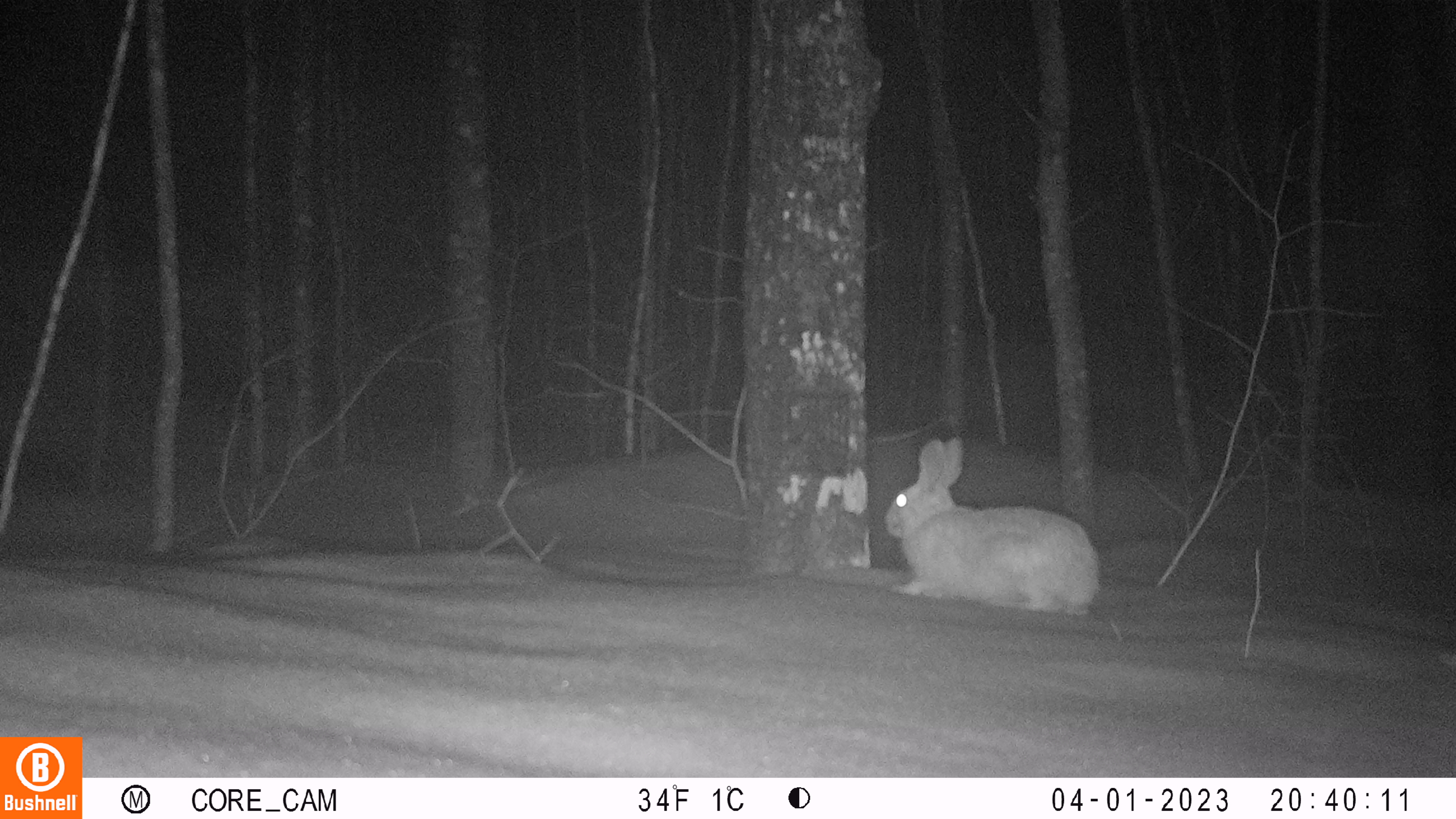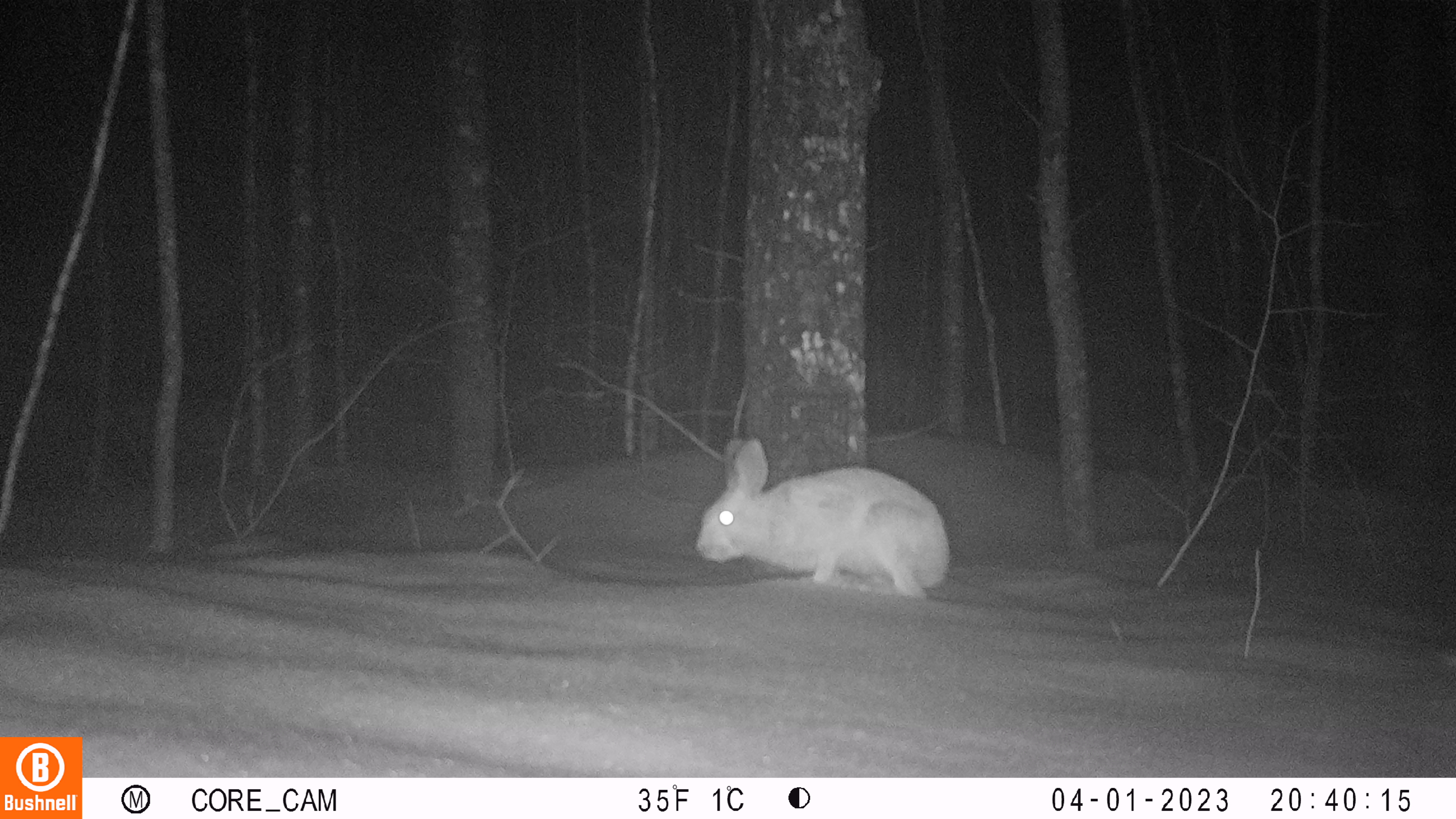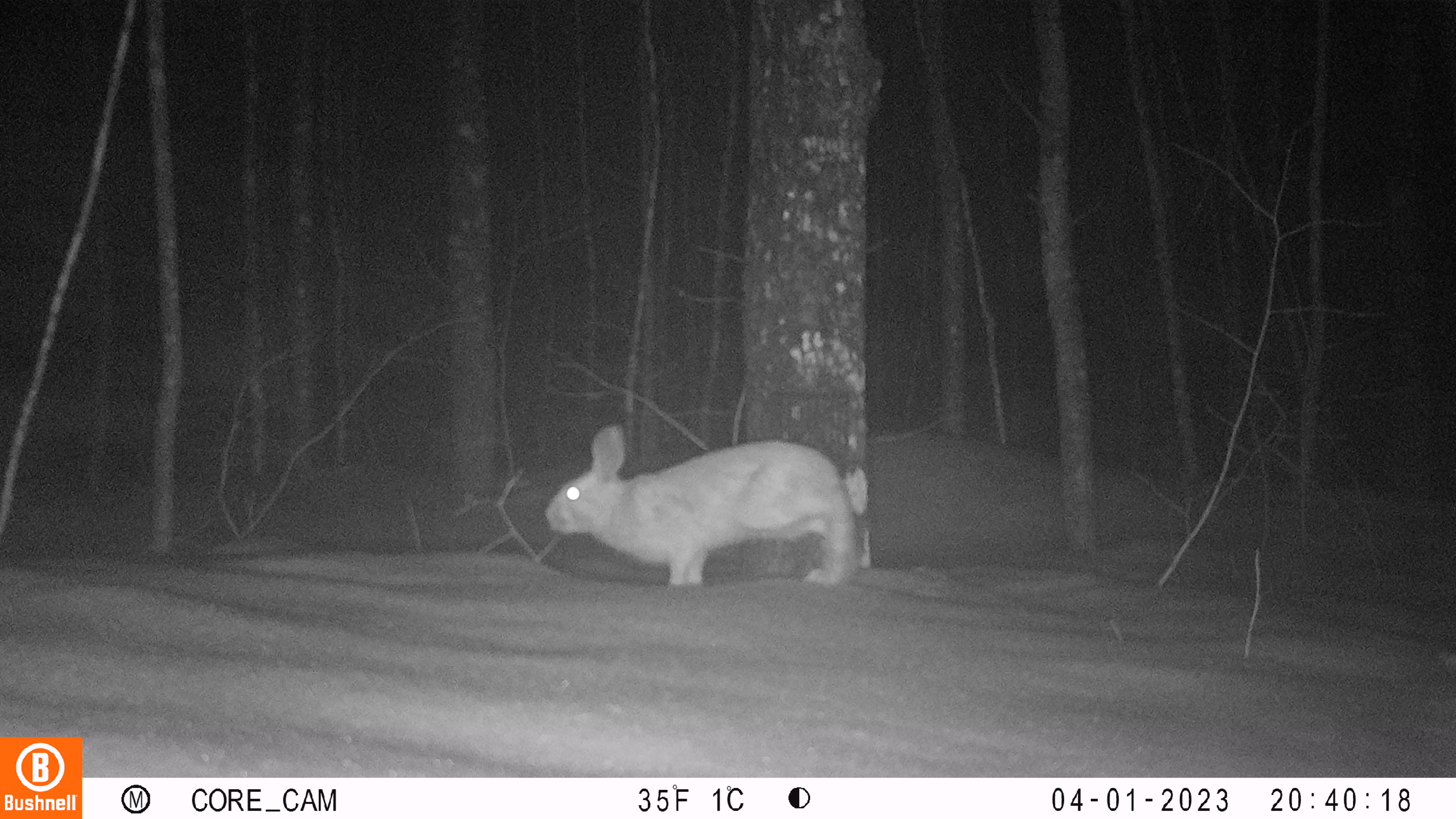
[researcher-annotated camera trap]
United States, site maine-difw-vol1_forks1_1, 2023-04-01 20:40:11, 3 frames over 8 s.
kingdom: Animalia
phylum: Chordata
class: Mammalia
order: Lagomorpha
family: Leporidae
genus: Lepus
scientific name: Lepus americanus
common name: snowshoe hare